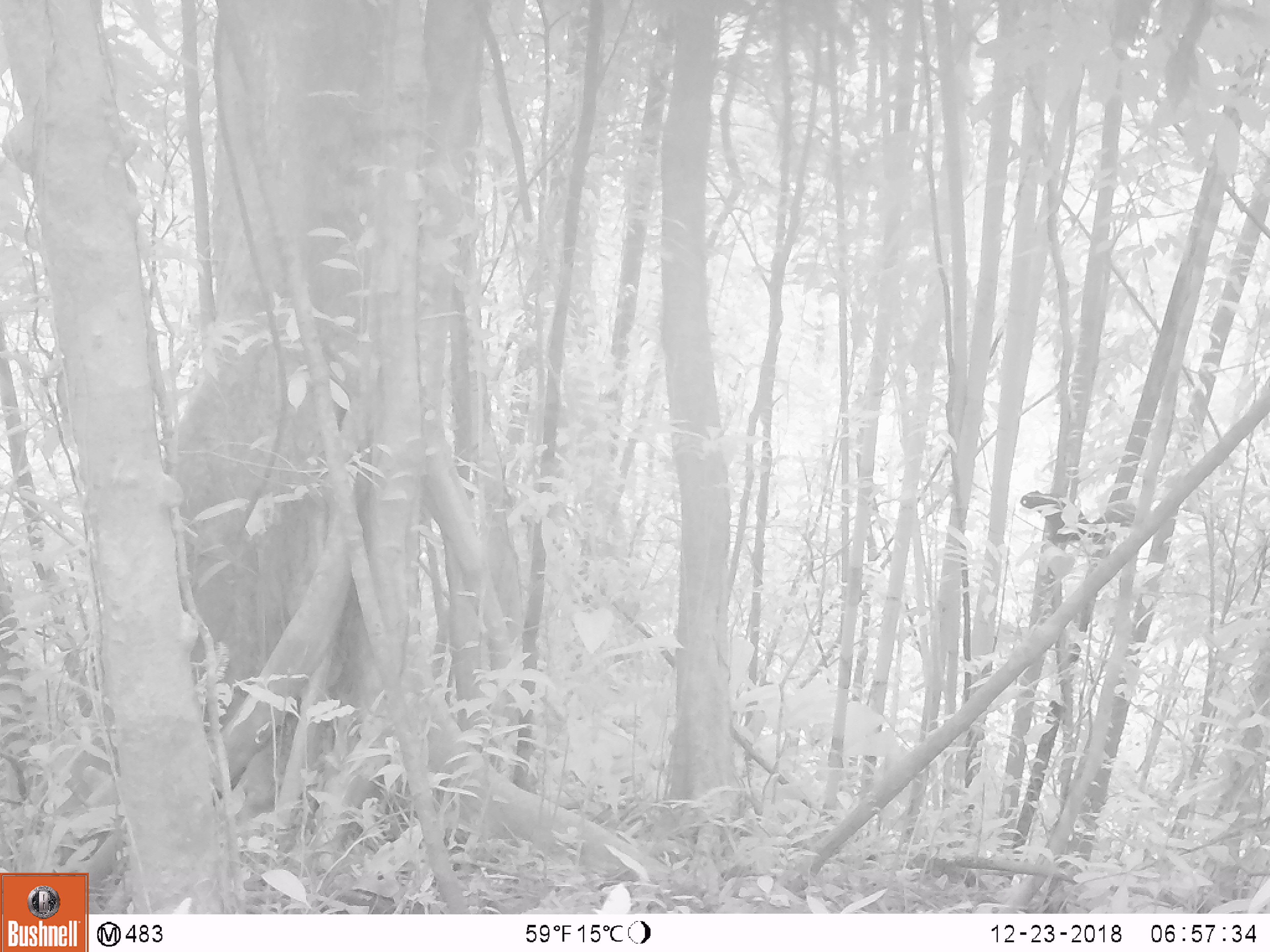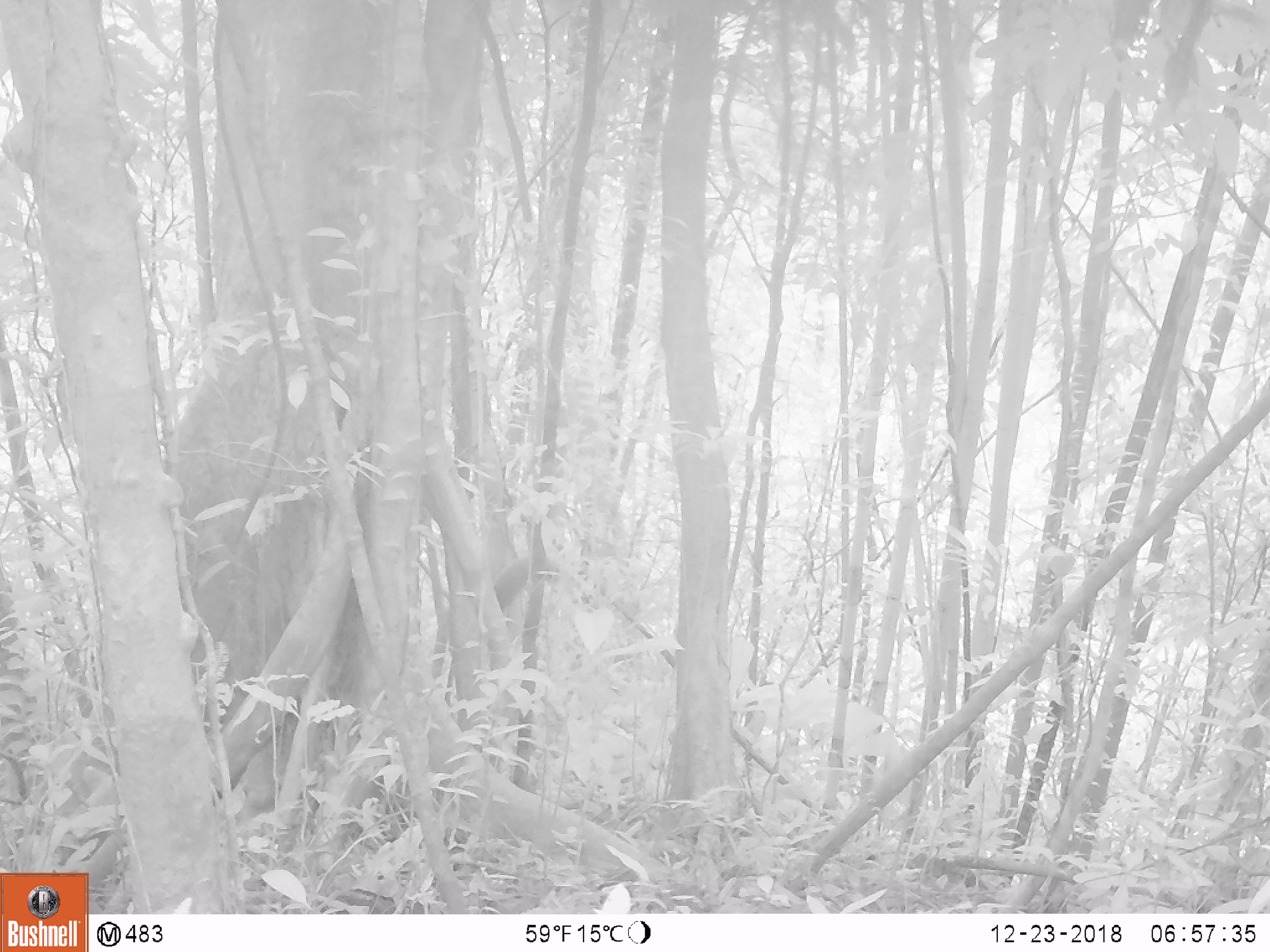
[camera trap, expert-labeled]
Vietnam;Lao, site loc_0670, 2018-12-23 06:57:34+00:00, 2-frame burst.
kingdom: Animalia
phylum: Chordata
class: Mammalia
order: Rodentia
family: Sciuridae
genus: Dremomys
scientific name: Dremomys rufigenis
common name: red-cheeked squirrel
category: red cheeked squirrel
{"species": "red cheeked squirrel (red-cheeked squirrel) (Dremomys rufigenis)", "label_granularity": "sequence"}